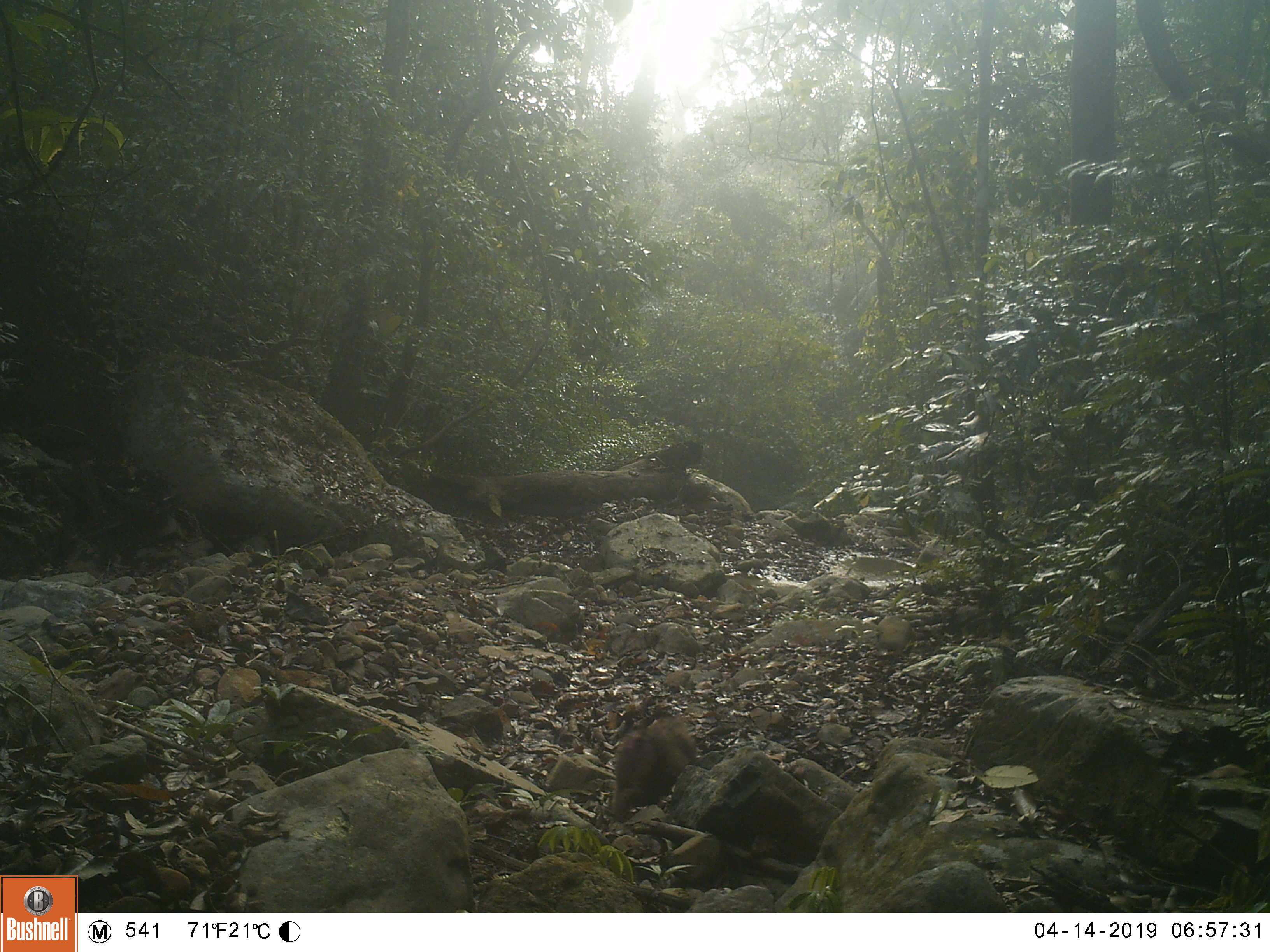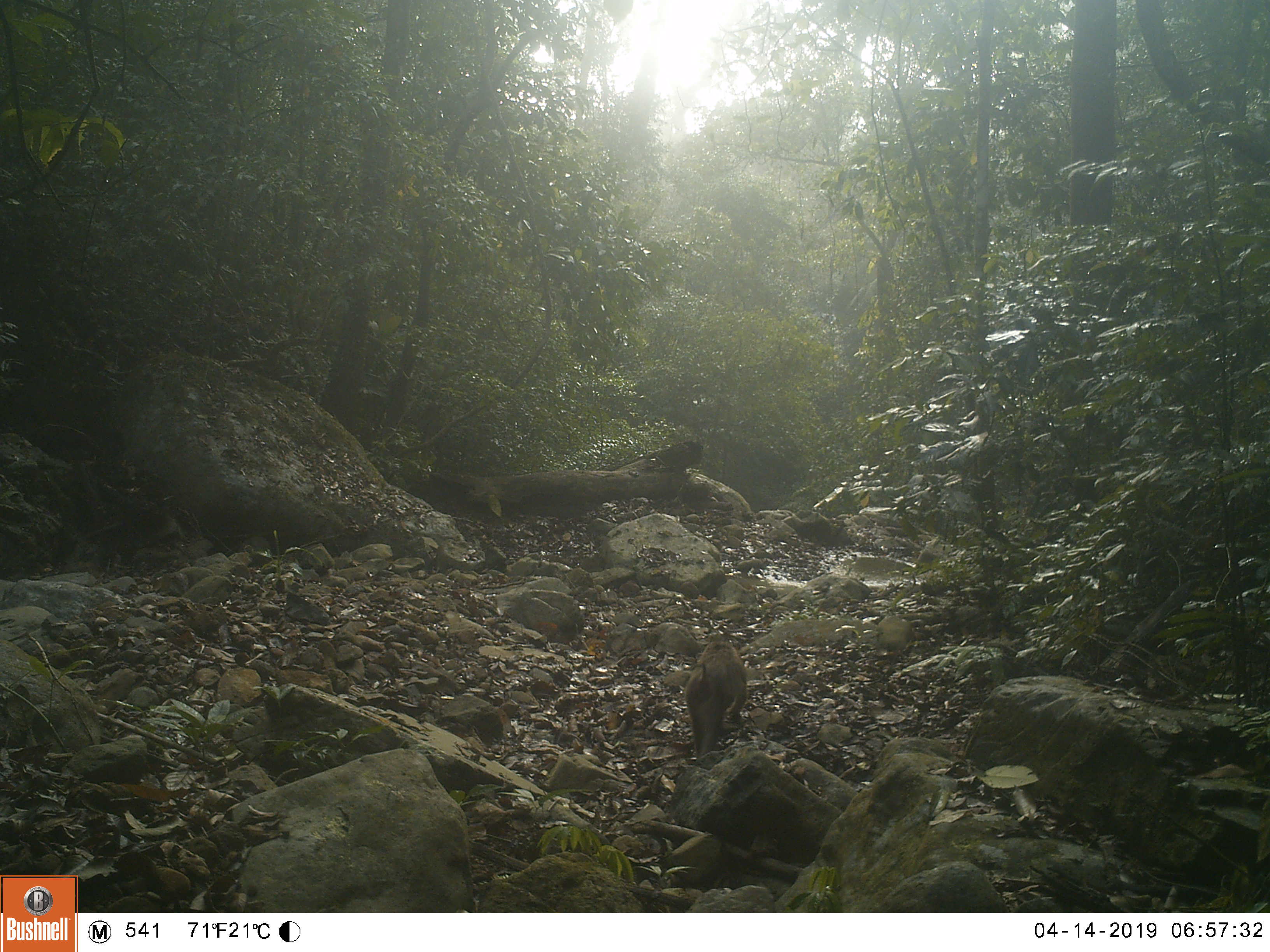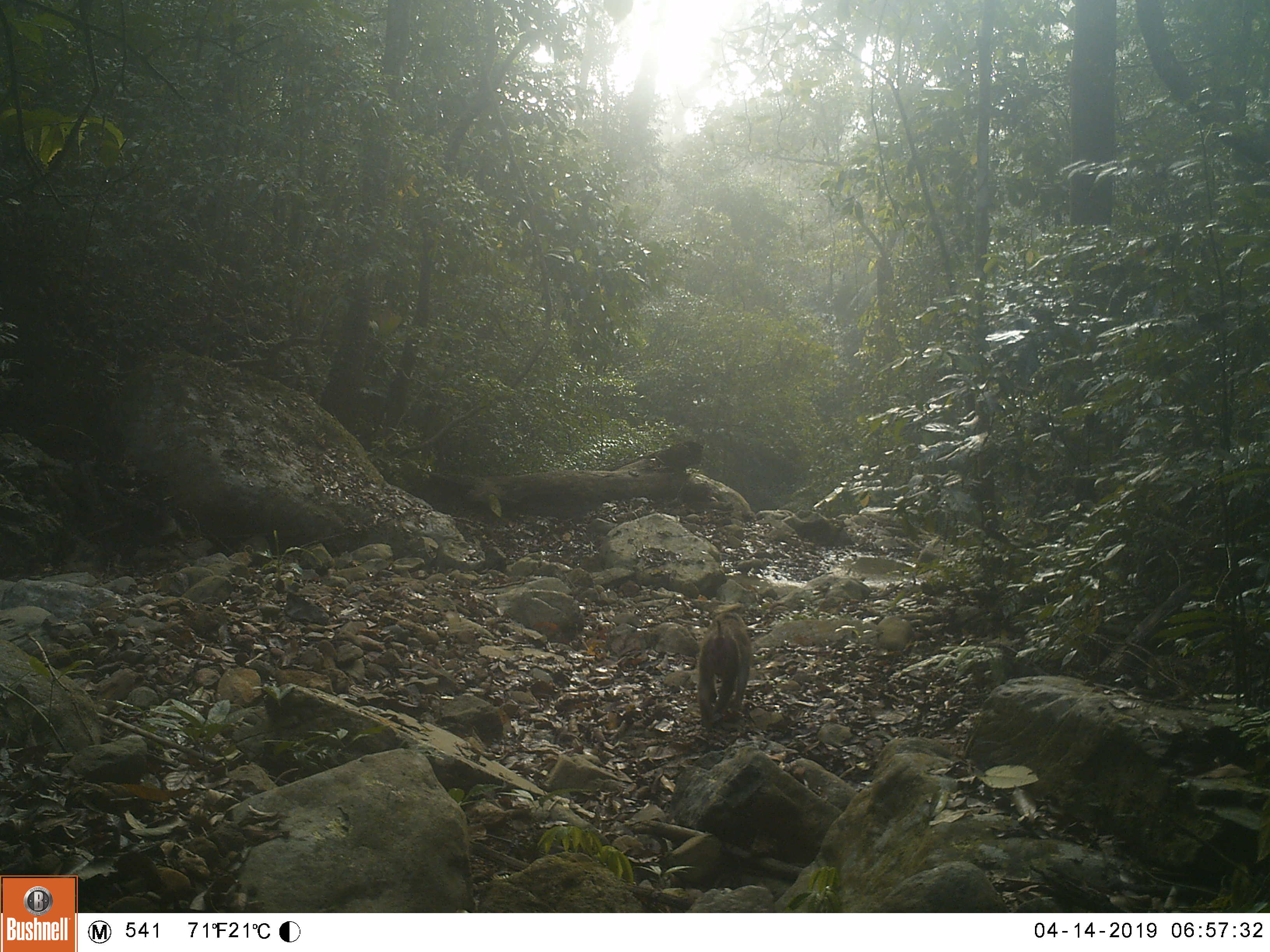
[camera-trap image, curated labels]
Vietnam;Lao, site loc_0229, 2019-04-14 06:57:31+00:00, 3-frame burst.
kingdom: Animalia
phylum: Chordata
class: Mammalia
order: Primates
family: Cercopithecidae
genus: Macaca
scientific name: Macaca nemestrina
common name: pig-tailed macaque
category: pig tailed macaque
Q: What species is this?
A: Pig tailed macaque (pig-tailed macaque) (Macaca nemestrina).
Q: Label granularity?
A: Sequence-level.